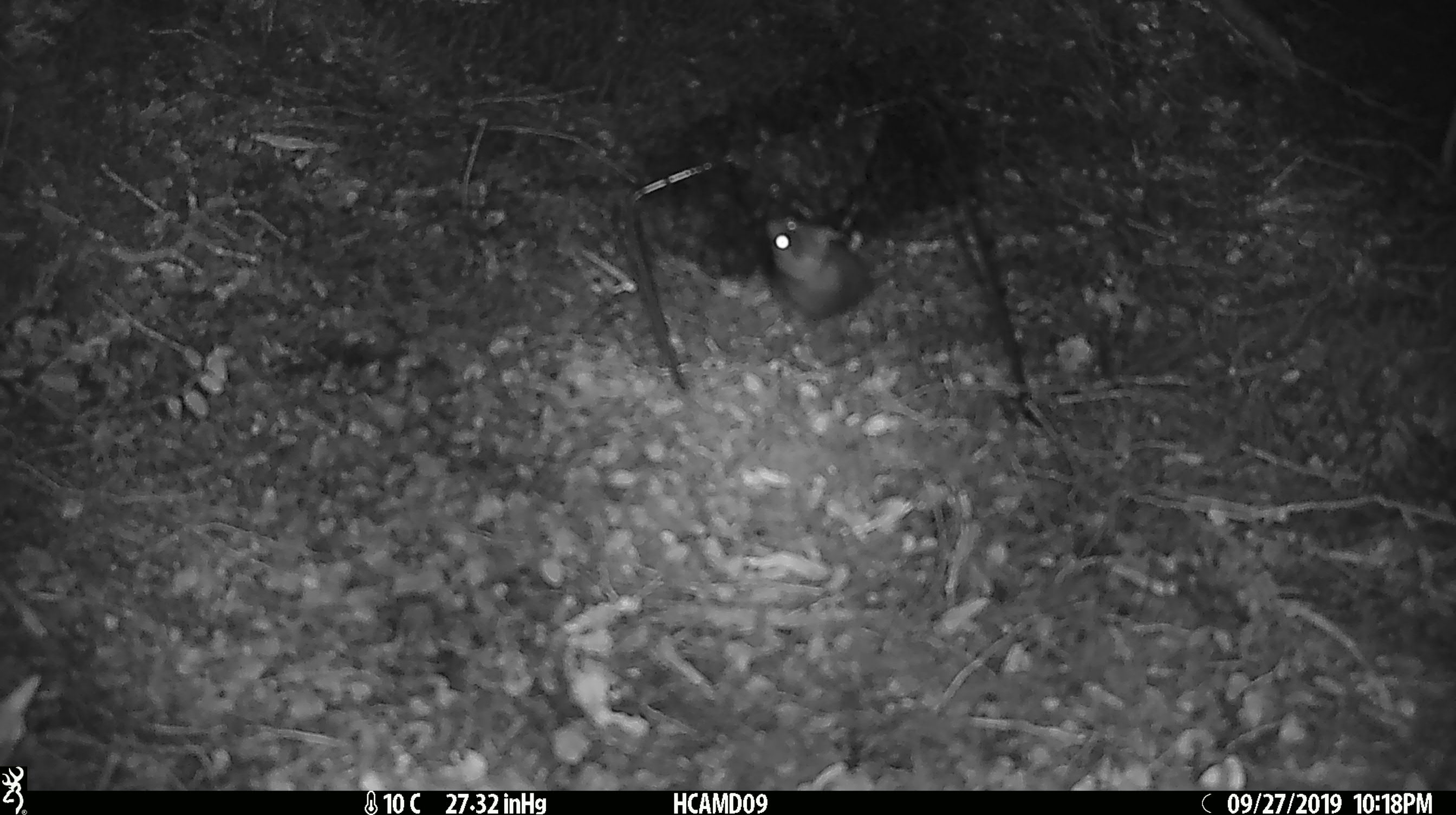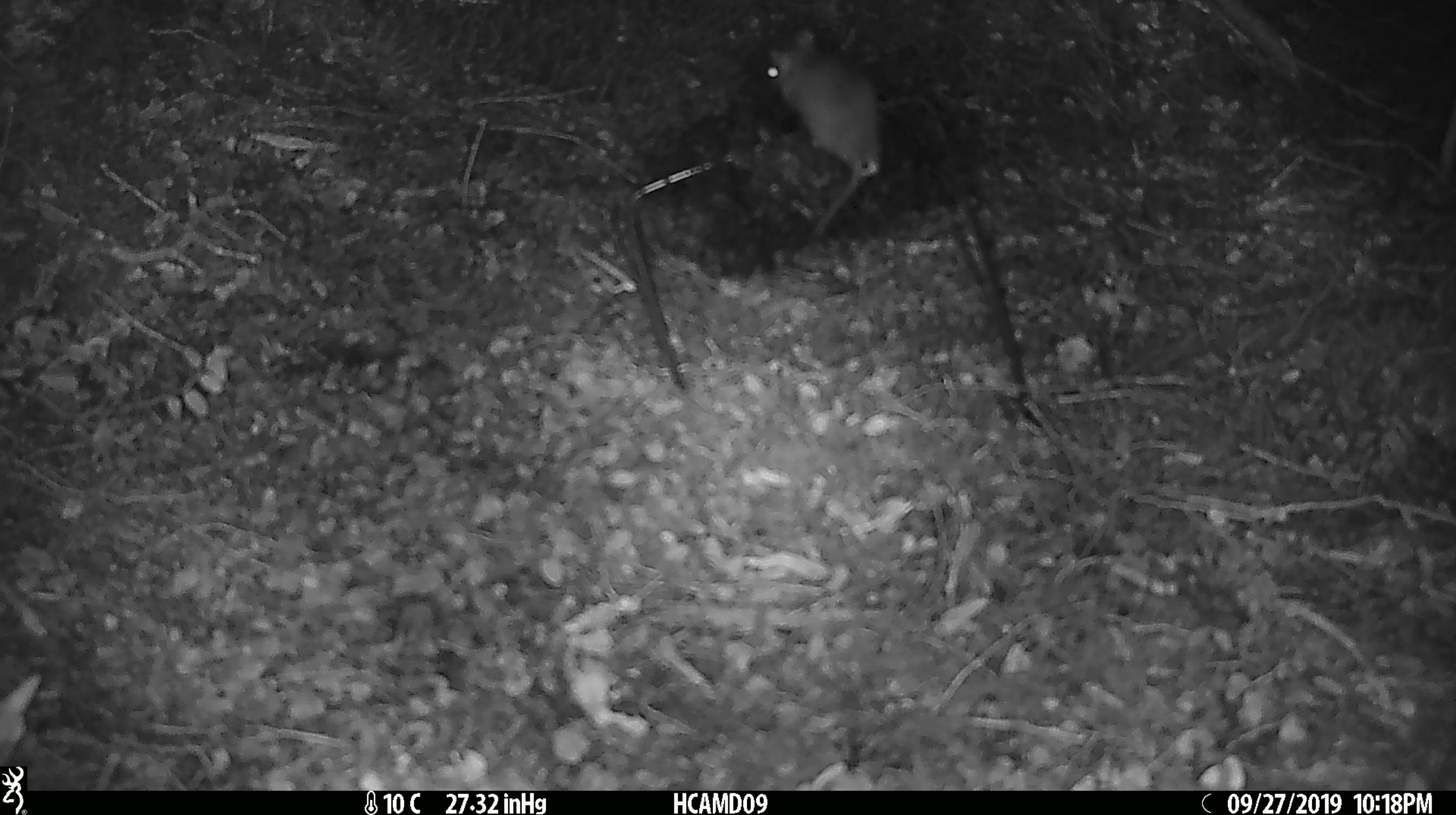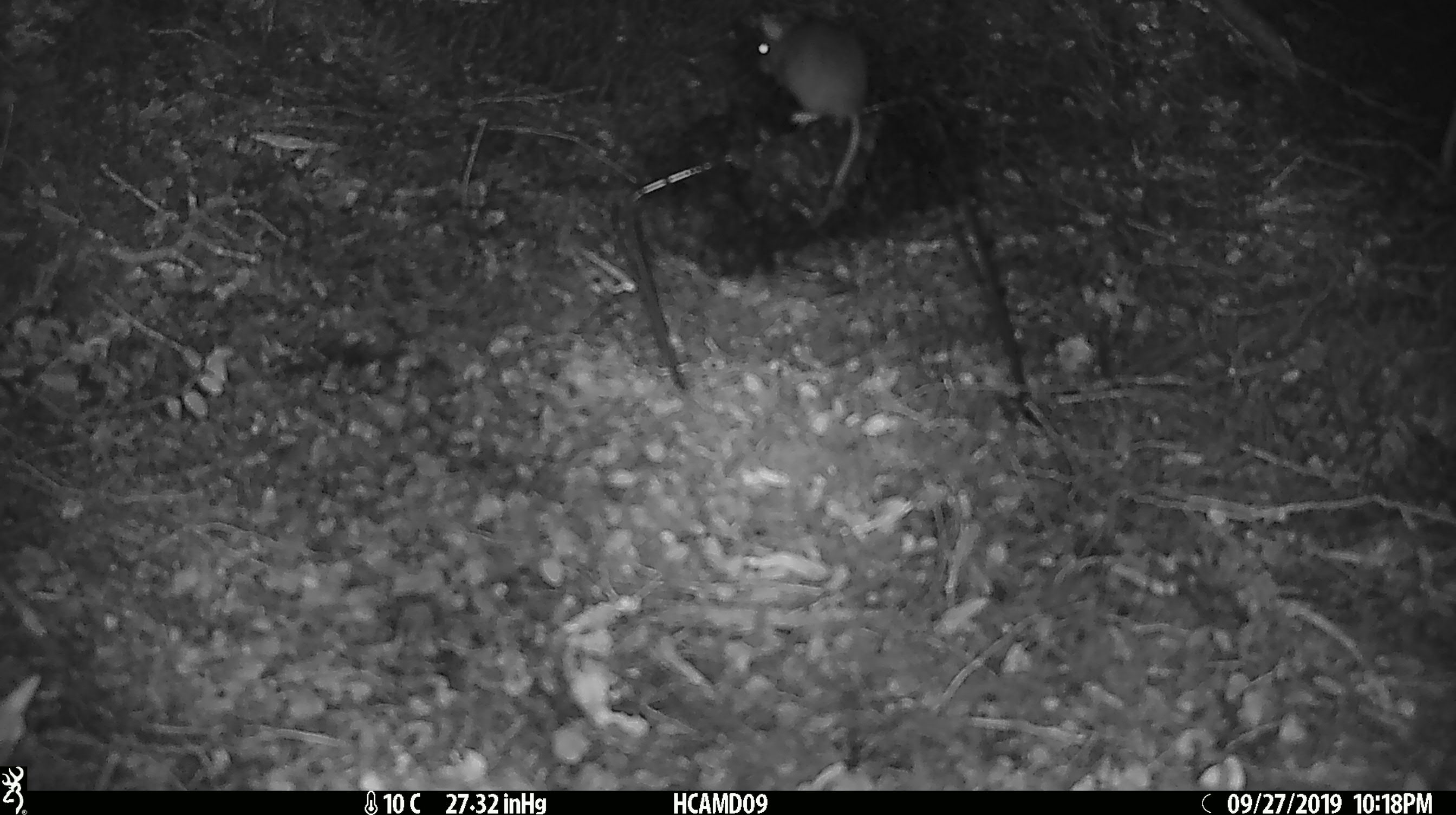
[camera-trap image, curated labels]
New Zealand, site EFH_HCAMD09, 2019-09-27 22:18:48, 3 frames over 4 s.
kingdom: Animalia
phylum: Chordata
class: Mammalia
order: Rodentia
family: Muridae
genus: Mus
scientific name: Mus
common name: mouse